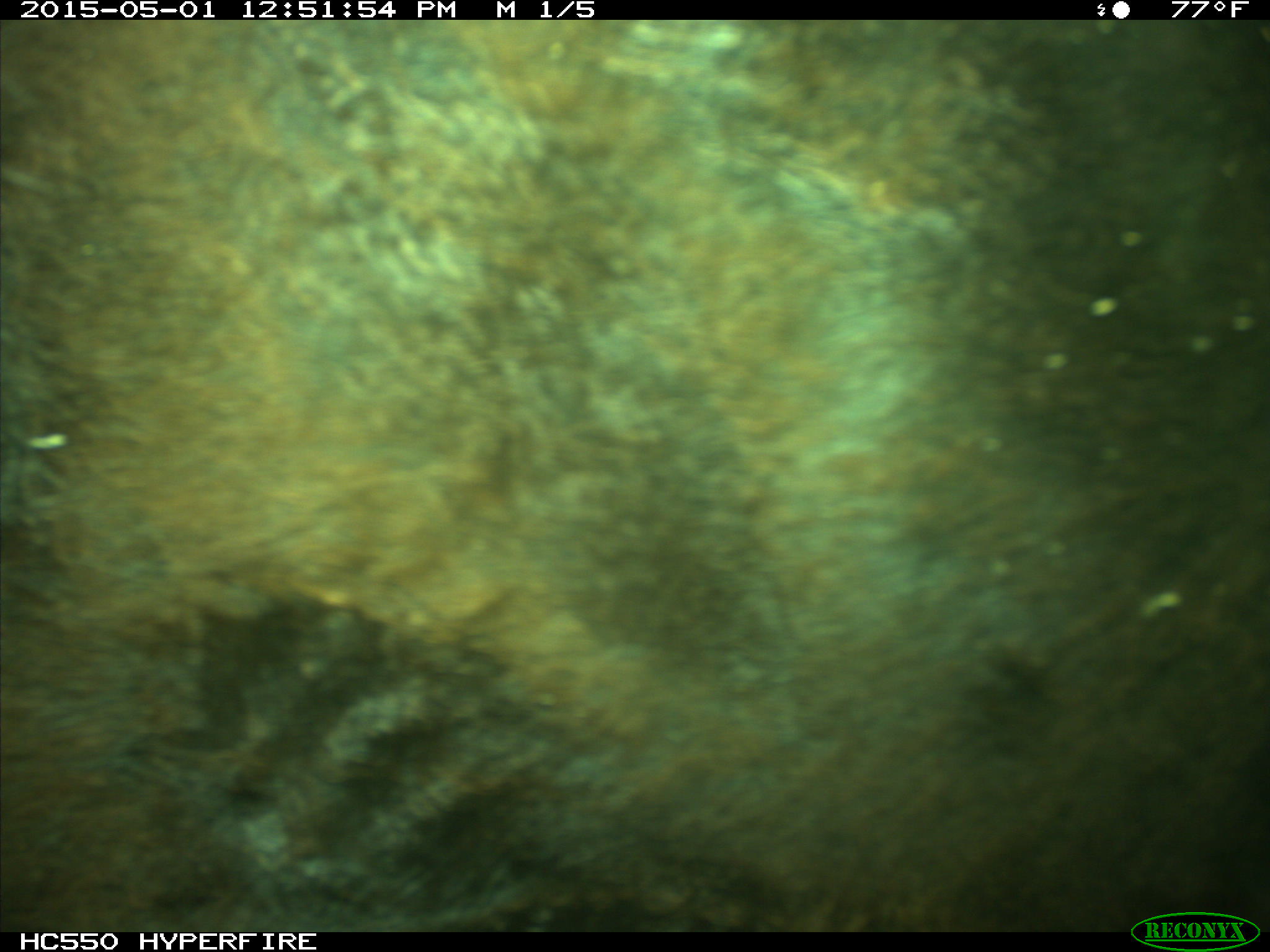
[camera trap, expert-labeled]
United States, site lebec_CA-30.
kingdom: Animalia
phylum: Chordata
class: Mammalia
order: Artiodactyla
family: Bovidae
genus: Bos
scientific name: Bos taurus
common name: domestic cow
Bos taurus (domestic cow).